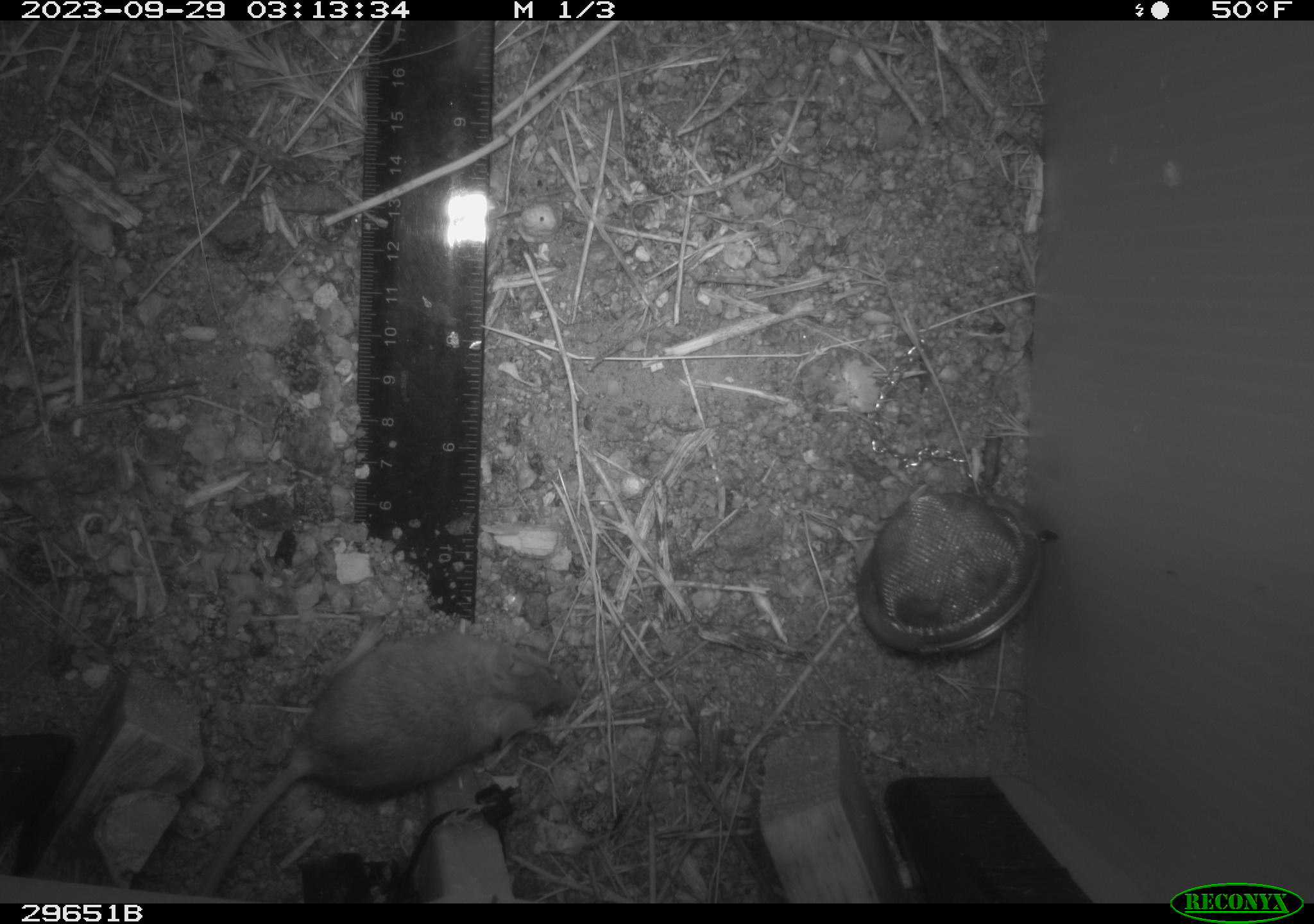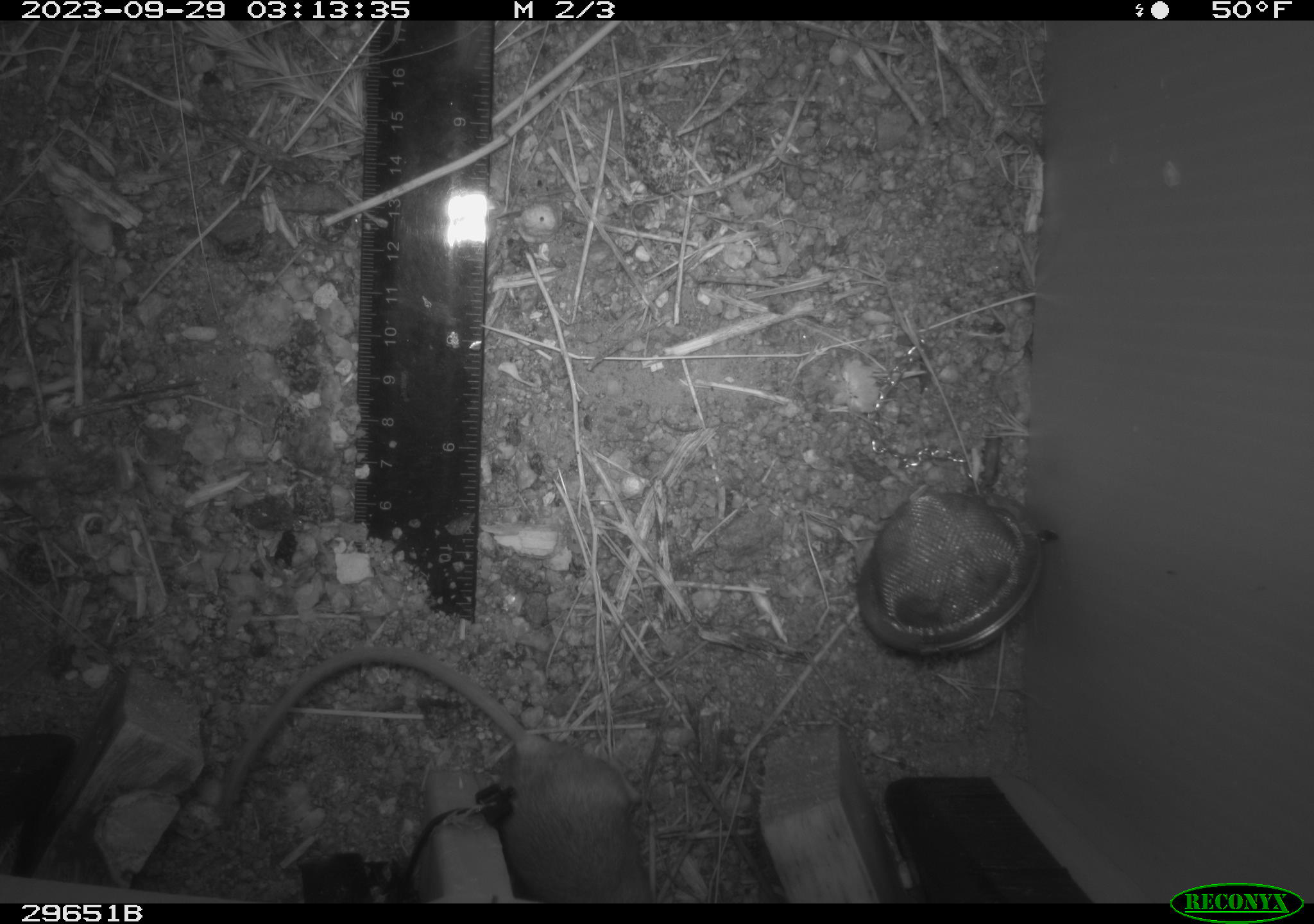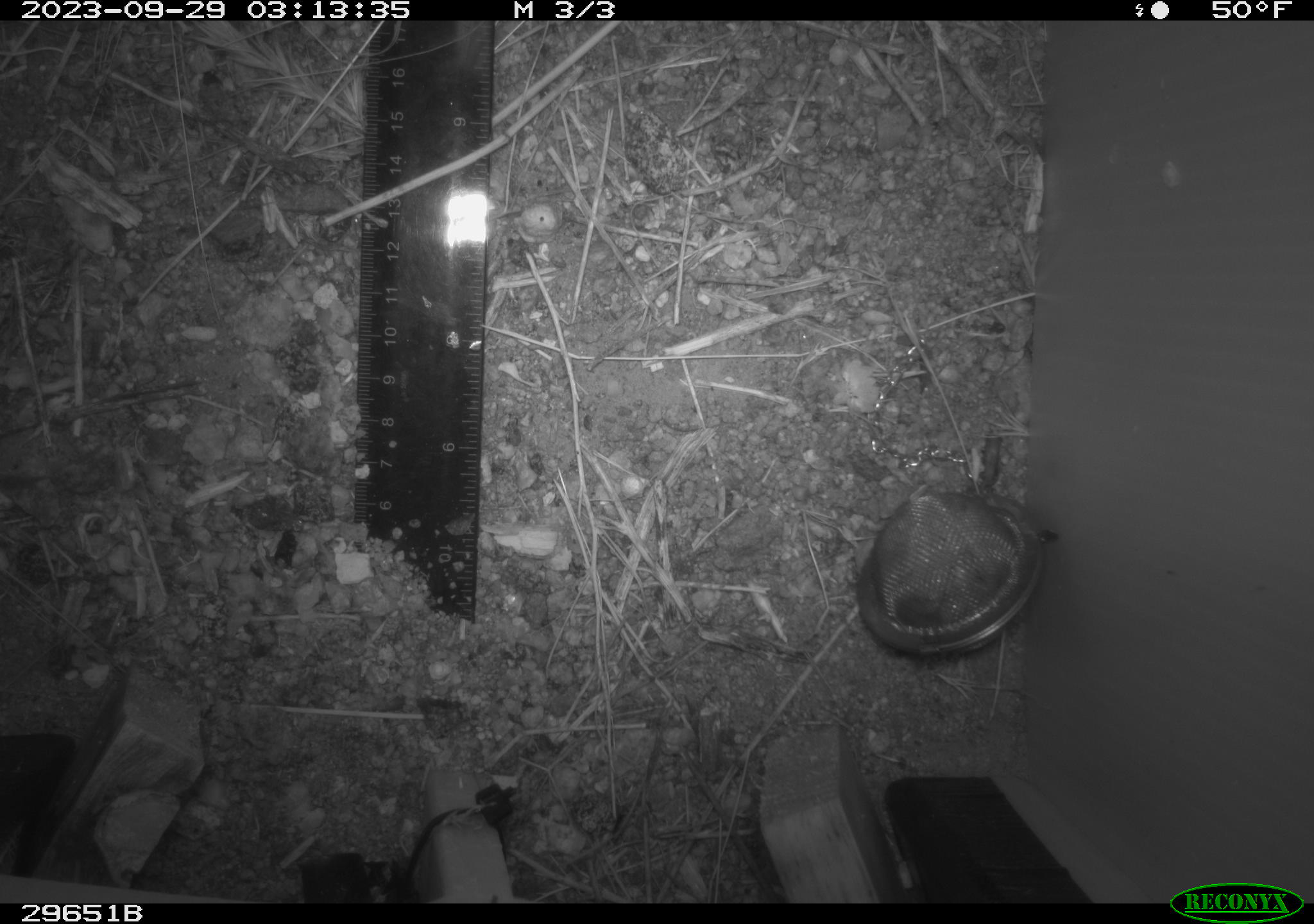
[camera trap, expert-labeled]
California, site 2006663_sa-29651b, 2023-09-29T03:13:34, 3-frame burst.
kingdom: Animalia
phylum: Chordata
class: Mammalia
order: Rodentia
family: Cricetidae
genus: Peromyscus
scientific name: Peromyscus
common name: deer mice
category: peromyscus species